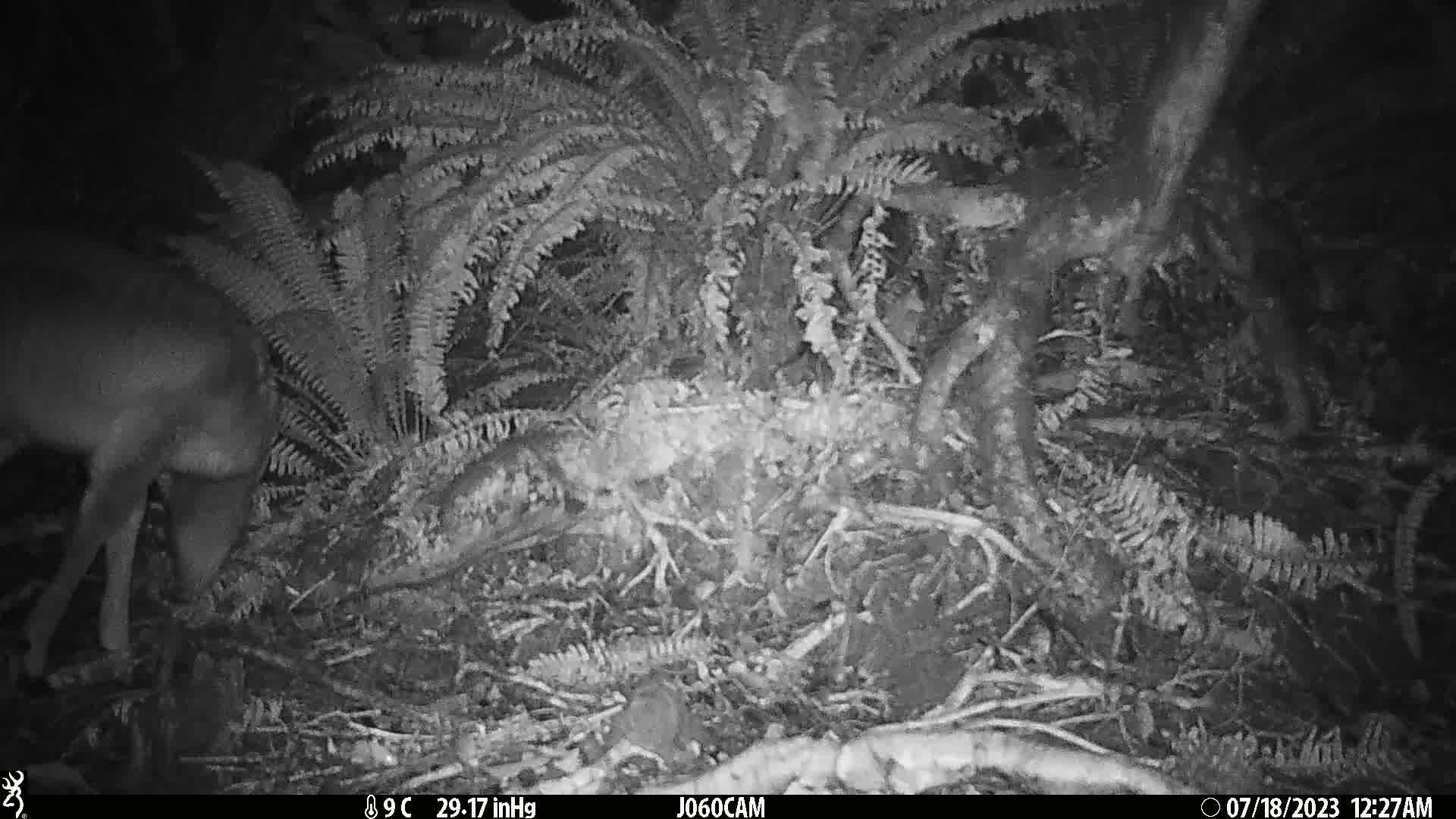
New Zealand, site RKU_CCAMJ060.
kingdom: Animalia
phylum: Chordata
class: Mammalia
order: Artiodactyla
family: Cervidae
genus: Odocoileus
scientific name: Odocoileus virginianus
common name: white-tailed deer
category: white tailed deer